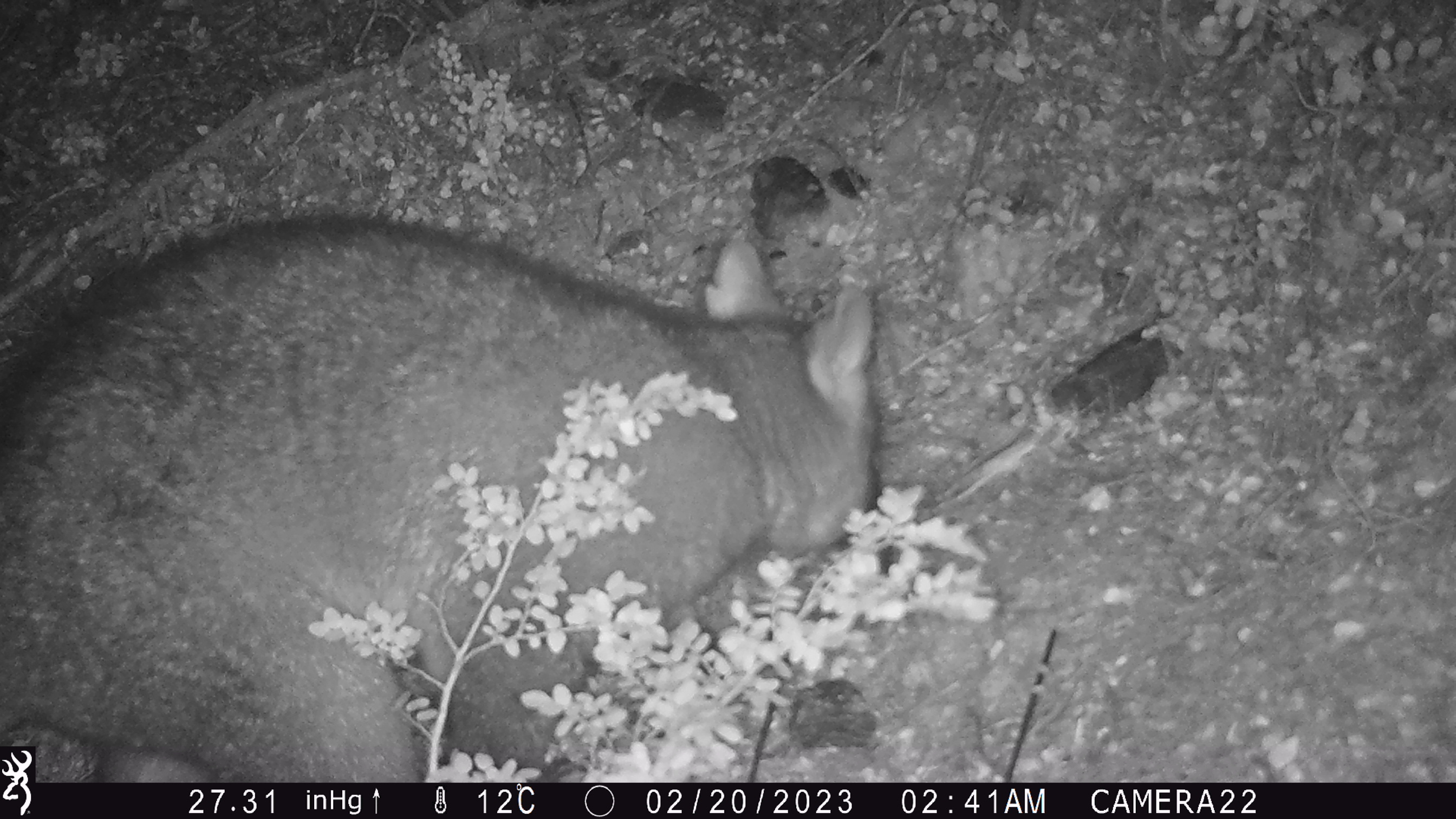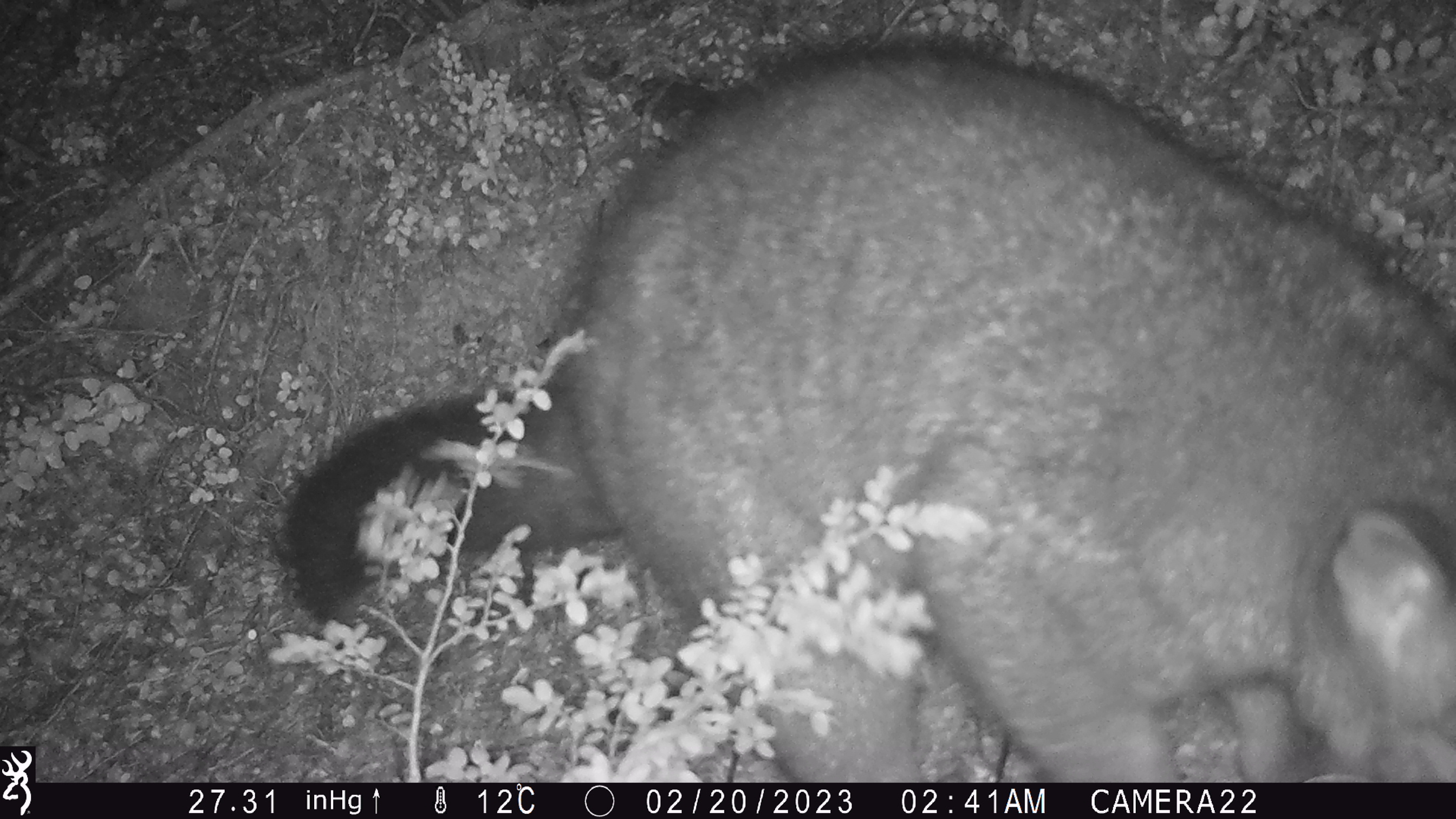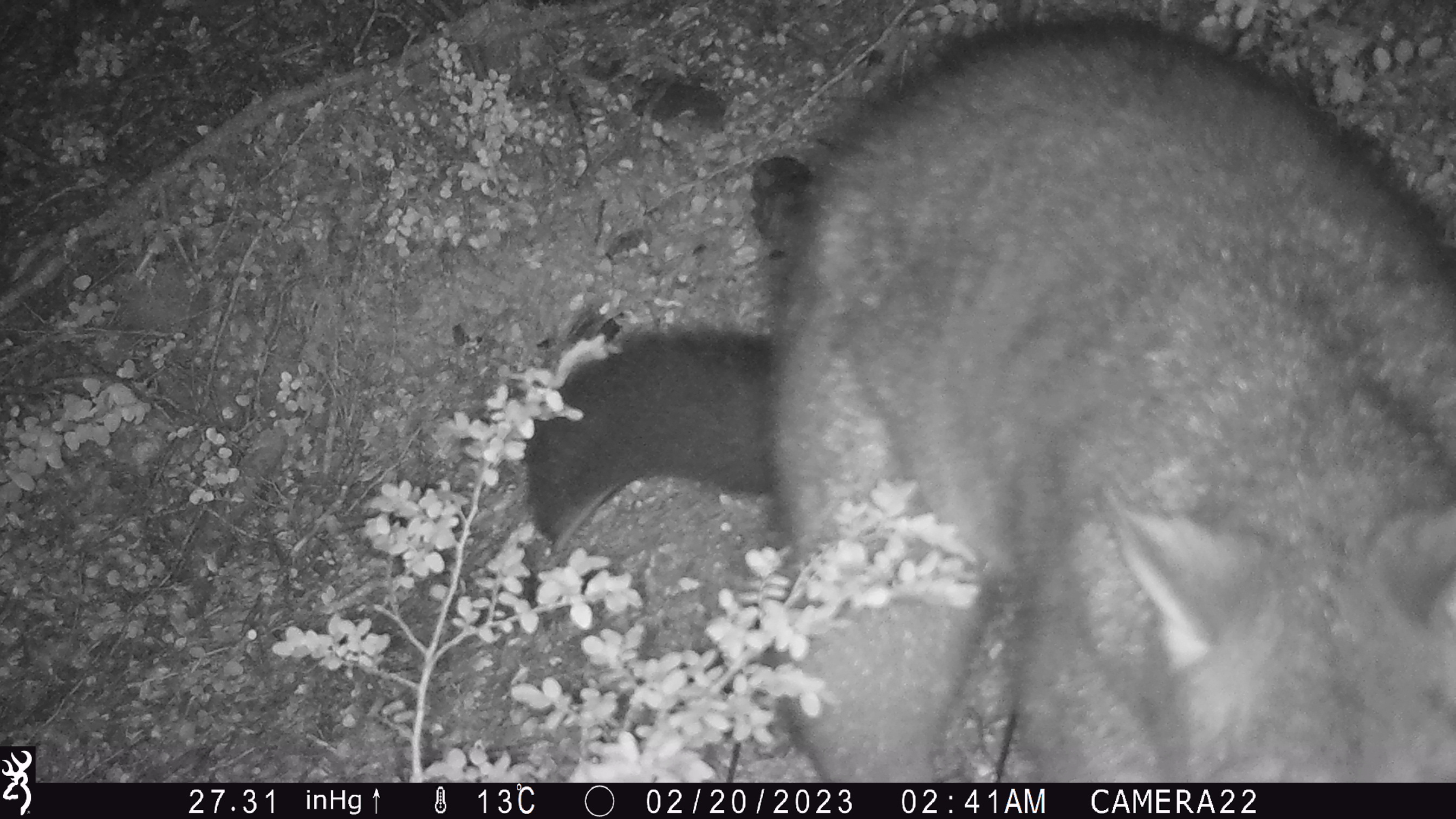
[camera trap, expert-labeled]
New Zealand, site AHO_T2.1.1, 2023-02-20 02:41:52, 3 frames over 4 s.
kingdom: Animalia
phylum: Chordata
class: Mammalia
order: Carnivora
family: Mustelidae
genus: Mustela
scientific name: Mustela erminea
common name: stoat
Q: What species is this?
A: Stoat (Mustela erminea).